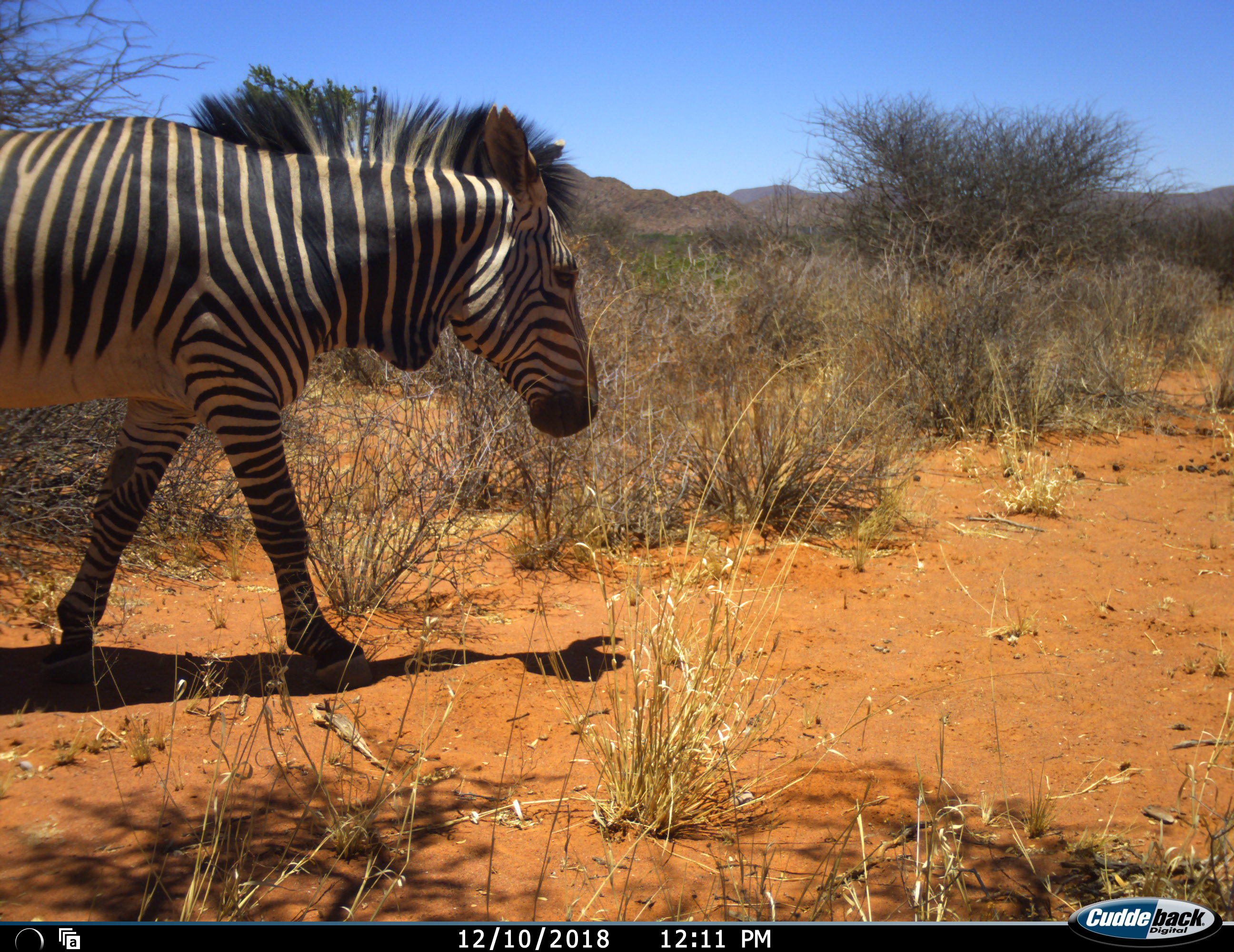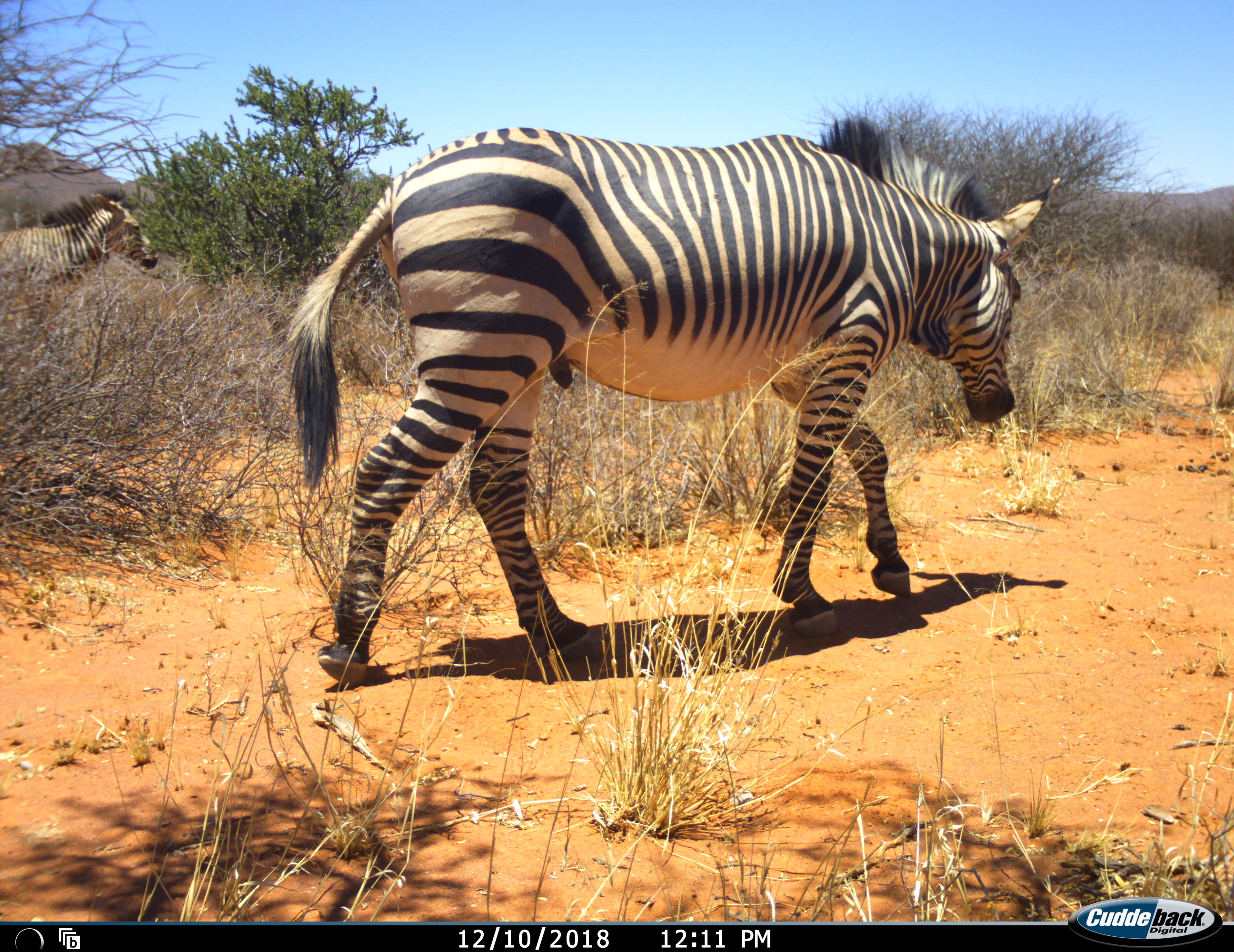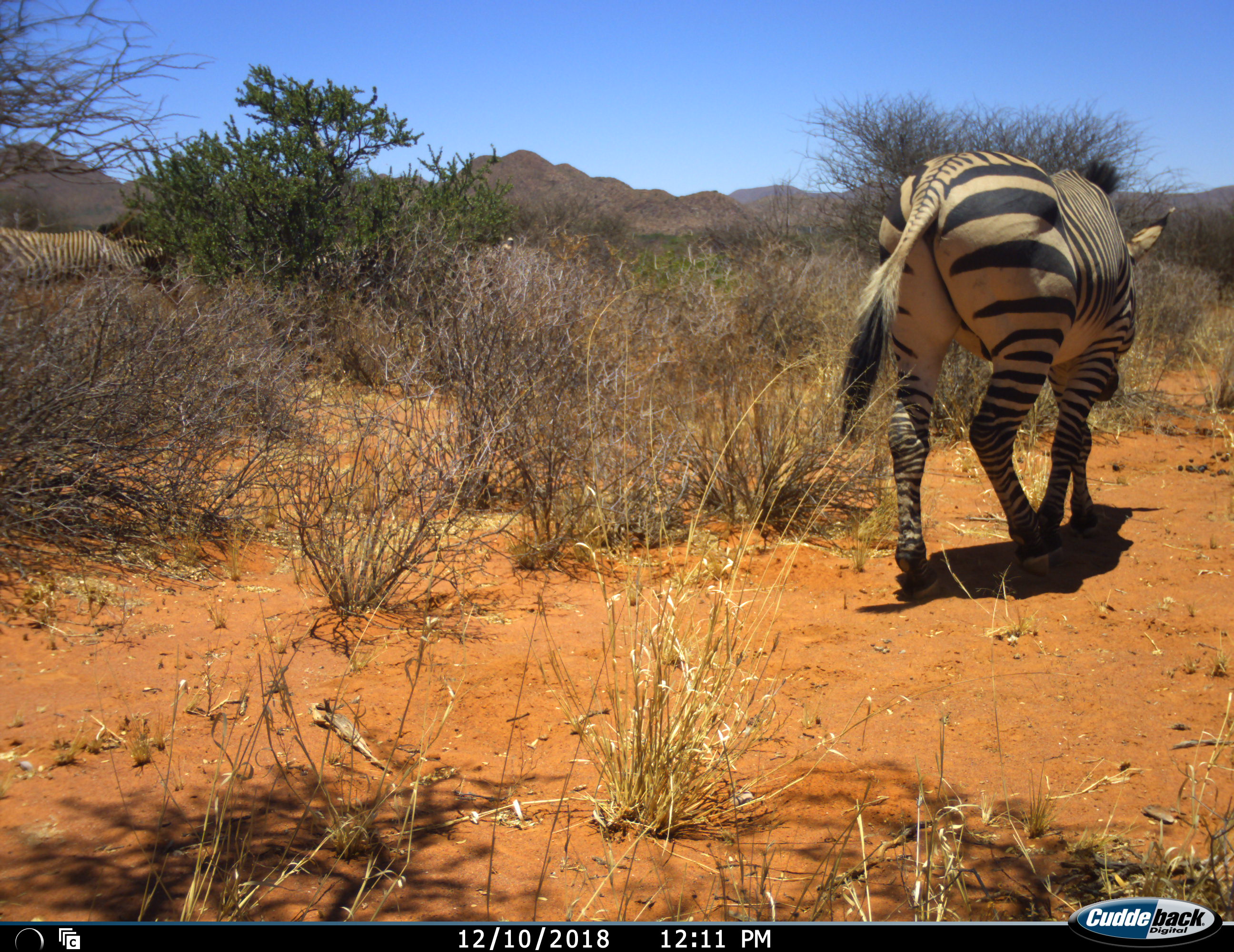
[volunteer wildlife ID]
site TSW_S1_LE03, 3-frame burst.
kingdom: Animalia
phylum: Chordata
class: Mammalia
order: Perissodactyla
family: Equidae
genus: Equus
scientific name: Equus zebra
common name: mountain zebra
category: zebramountain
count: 2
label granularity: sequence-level